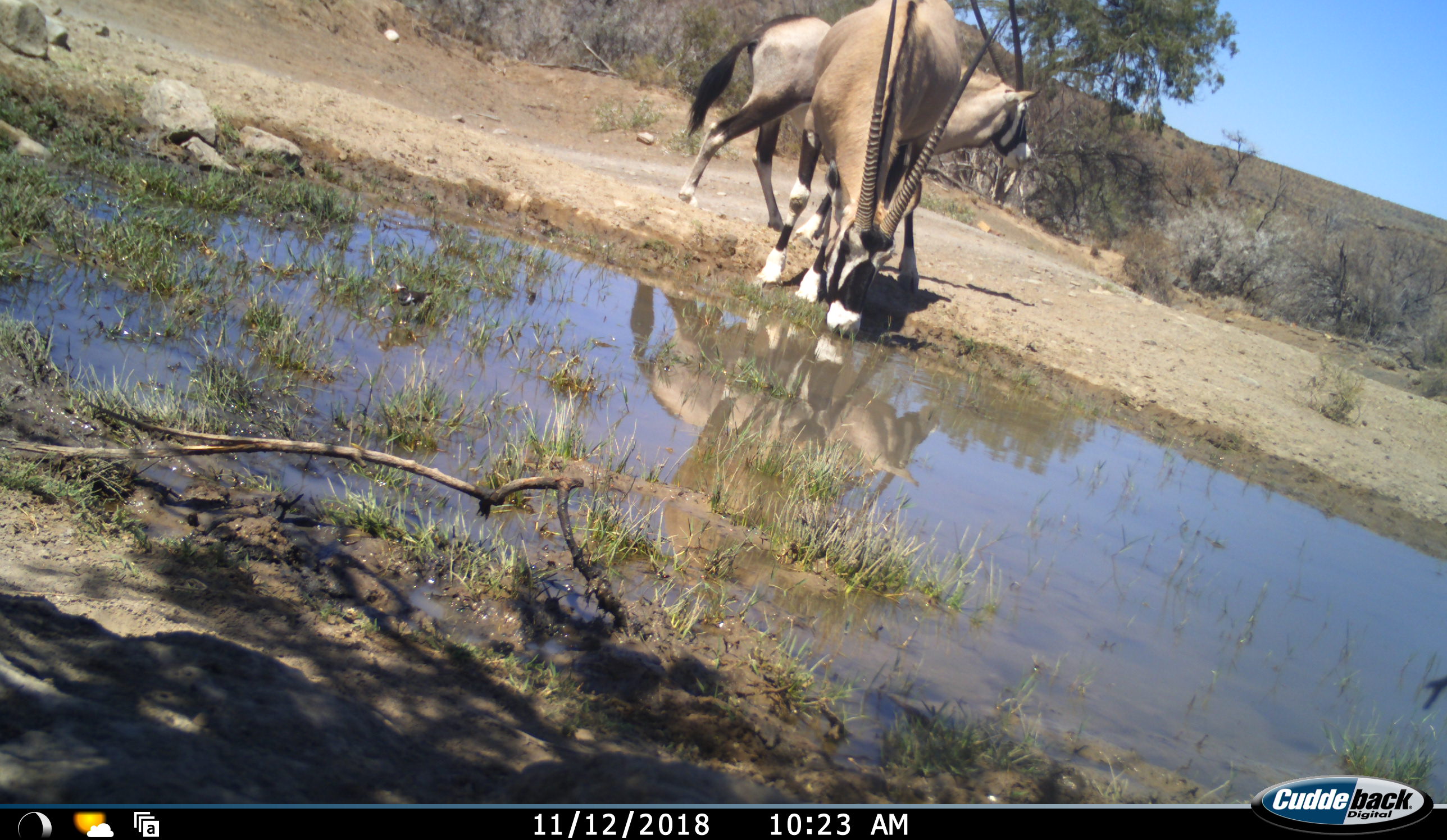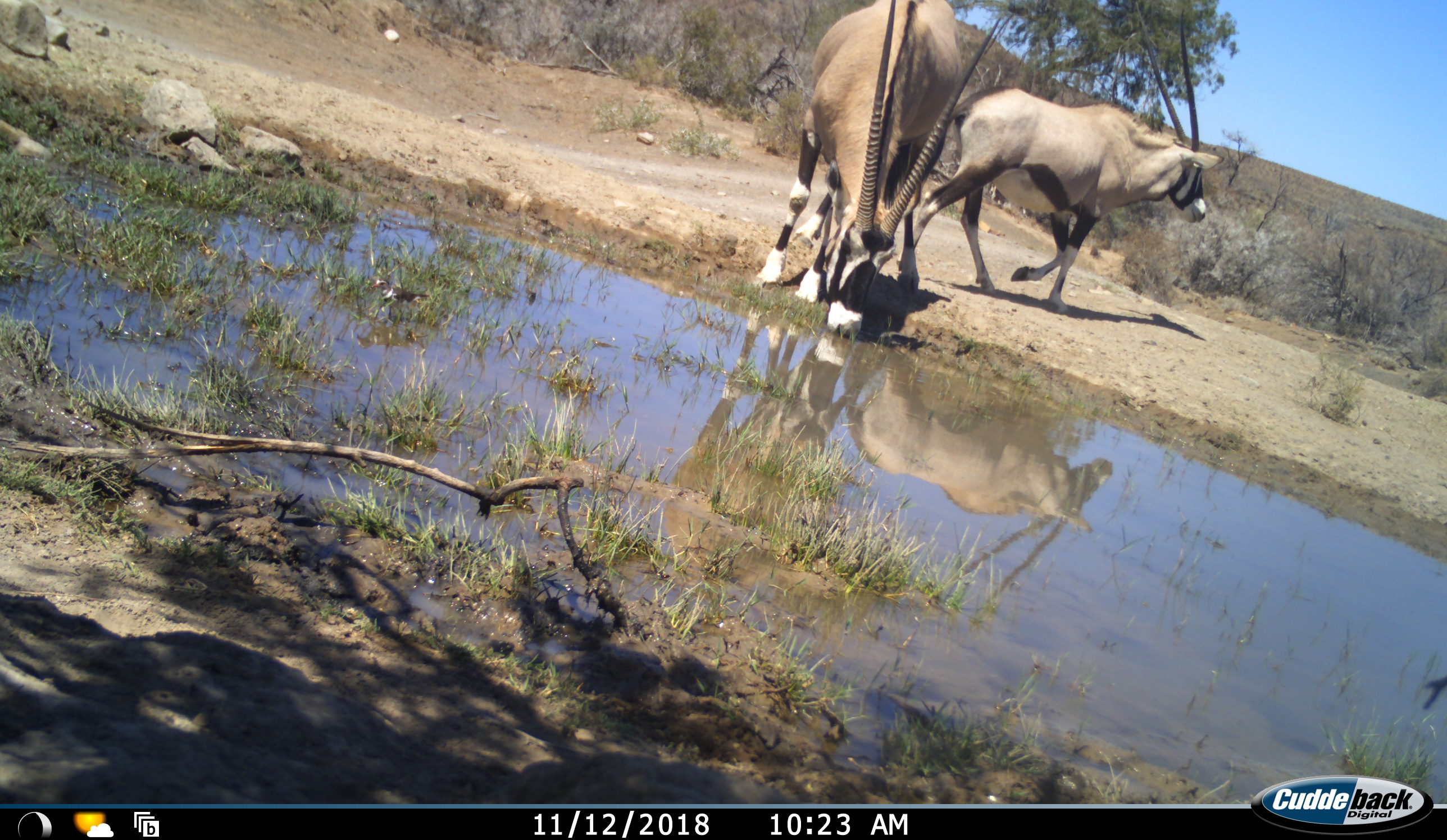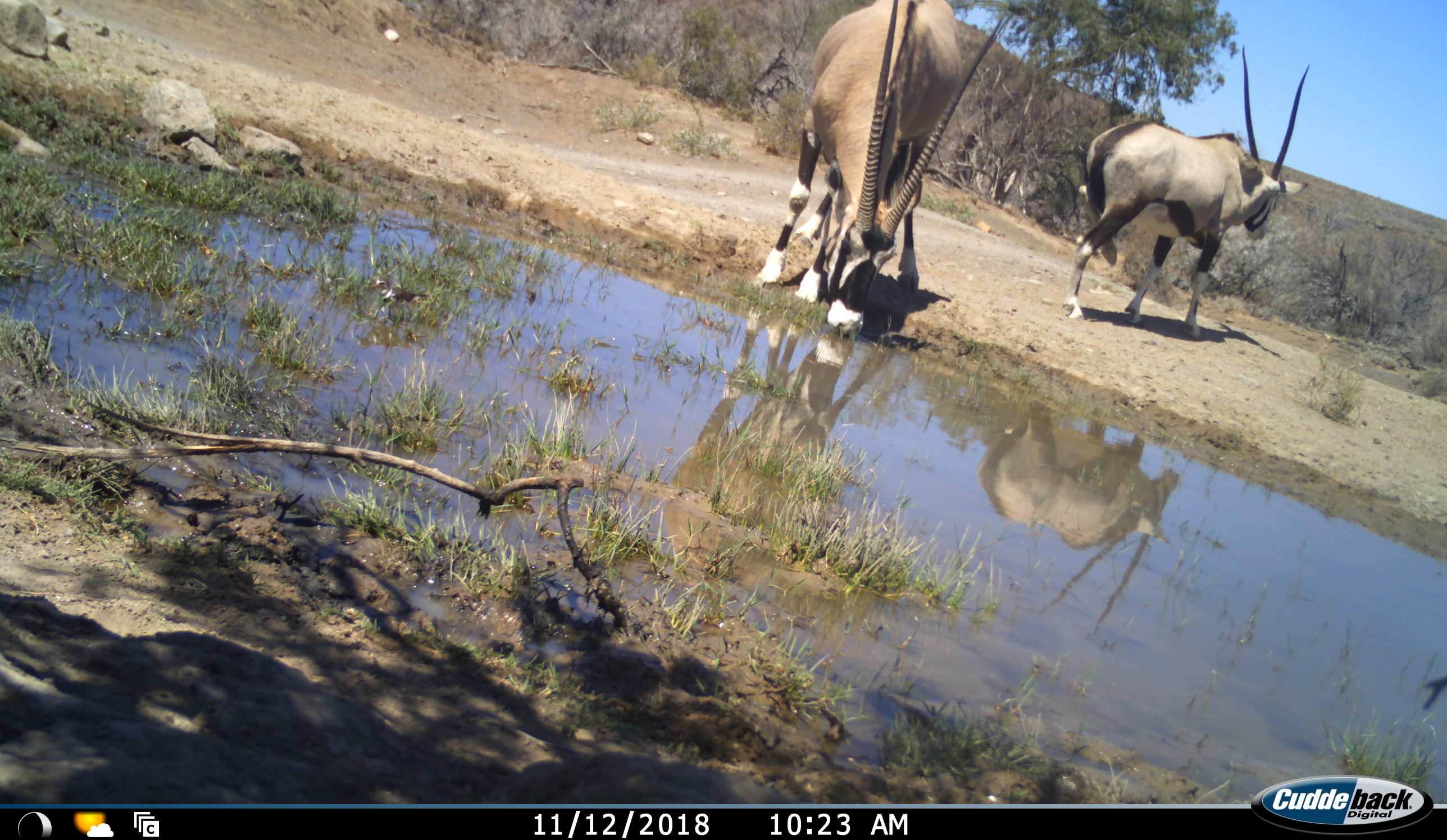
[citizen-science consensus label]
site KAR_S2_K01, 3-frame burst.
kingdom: Animalia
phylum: Chordata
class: Mammalia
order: Artiodactyla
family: Bovidae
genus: Oryx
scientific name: Oryx gazella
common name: gemsbok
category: oryx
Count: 2.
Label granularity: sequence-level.